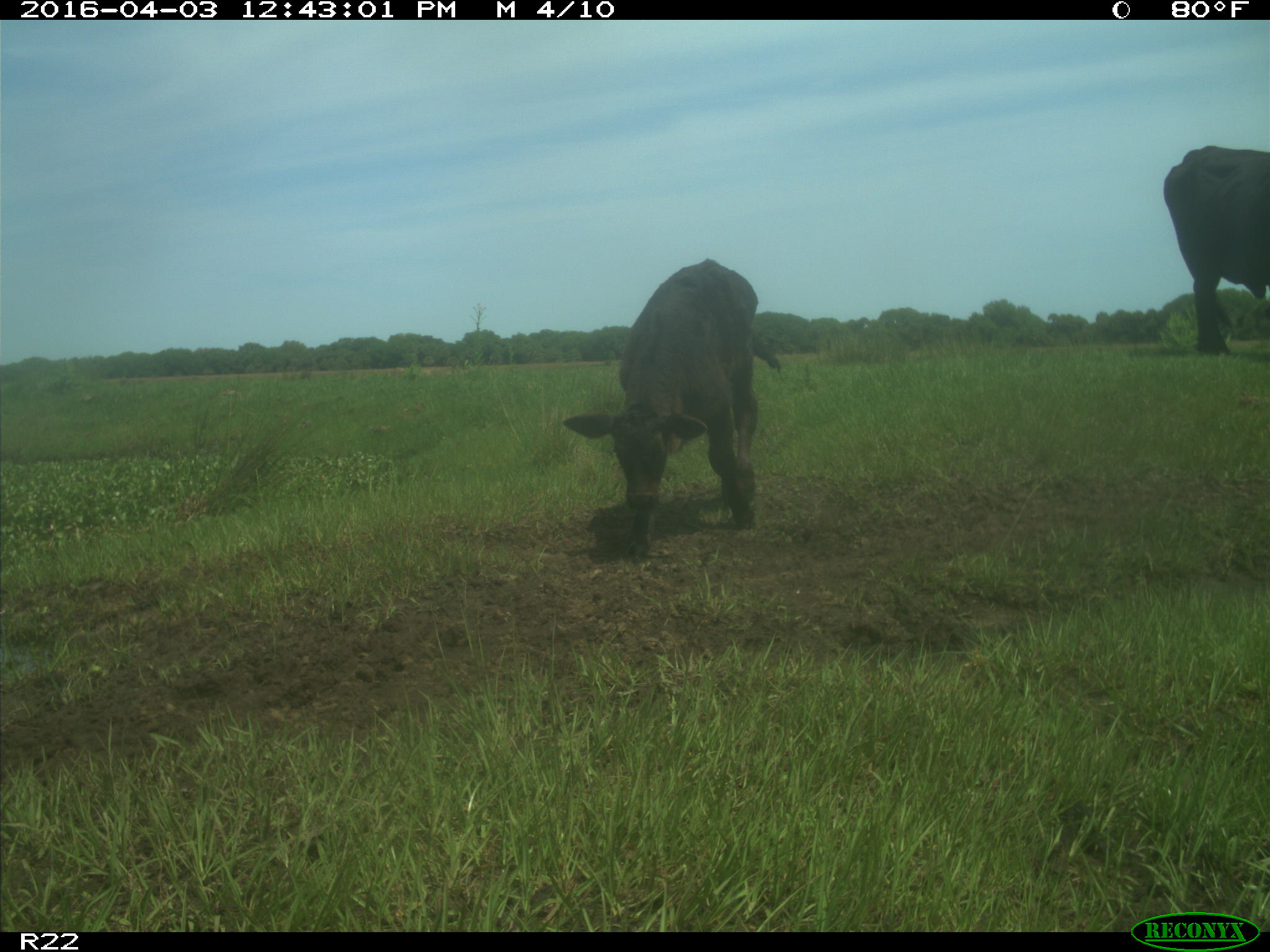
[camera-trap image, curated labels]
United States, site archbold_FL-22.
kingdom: Animalia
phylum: Chordata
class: Mammalia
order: Artiodactyla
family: Bovidae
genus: Bos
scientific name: Bos taurus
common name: domestic cow